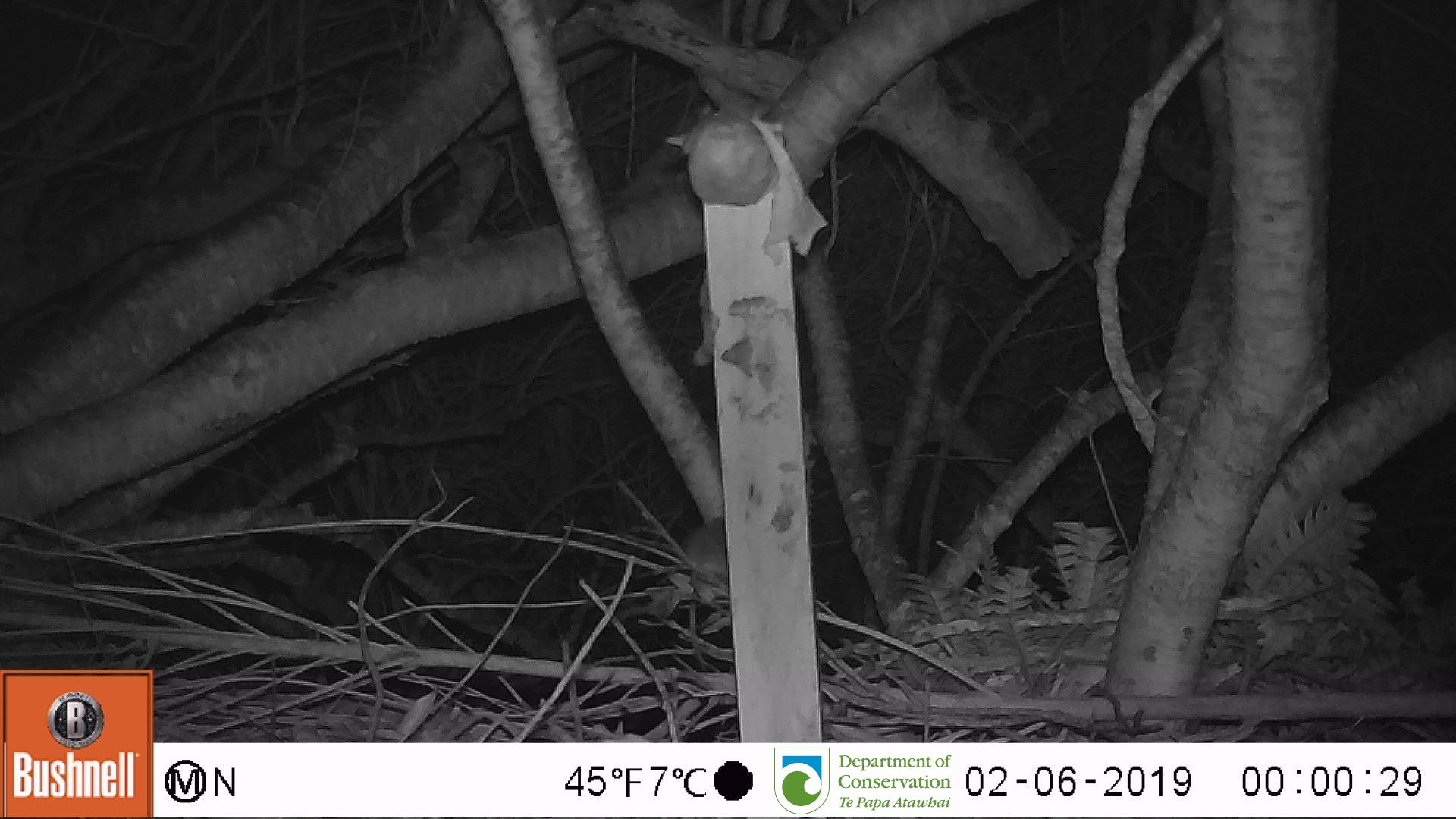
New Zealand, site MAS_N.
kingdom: Animalia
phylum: Chordata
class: Mammalia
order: Rodentia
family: Muridae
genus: Mus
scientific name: Mus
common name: mouse